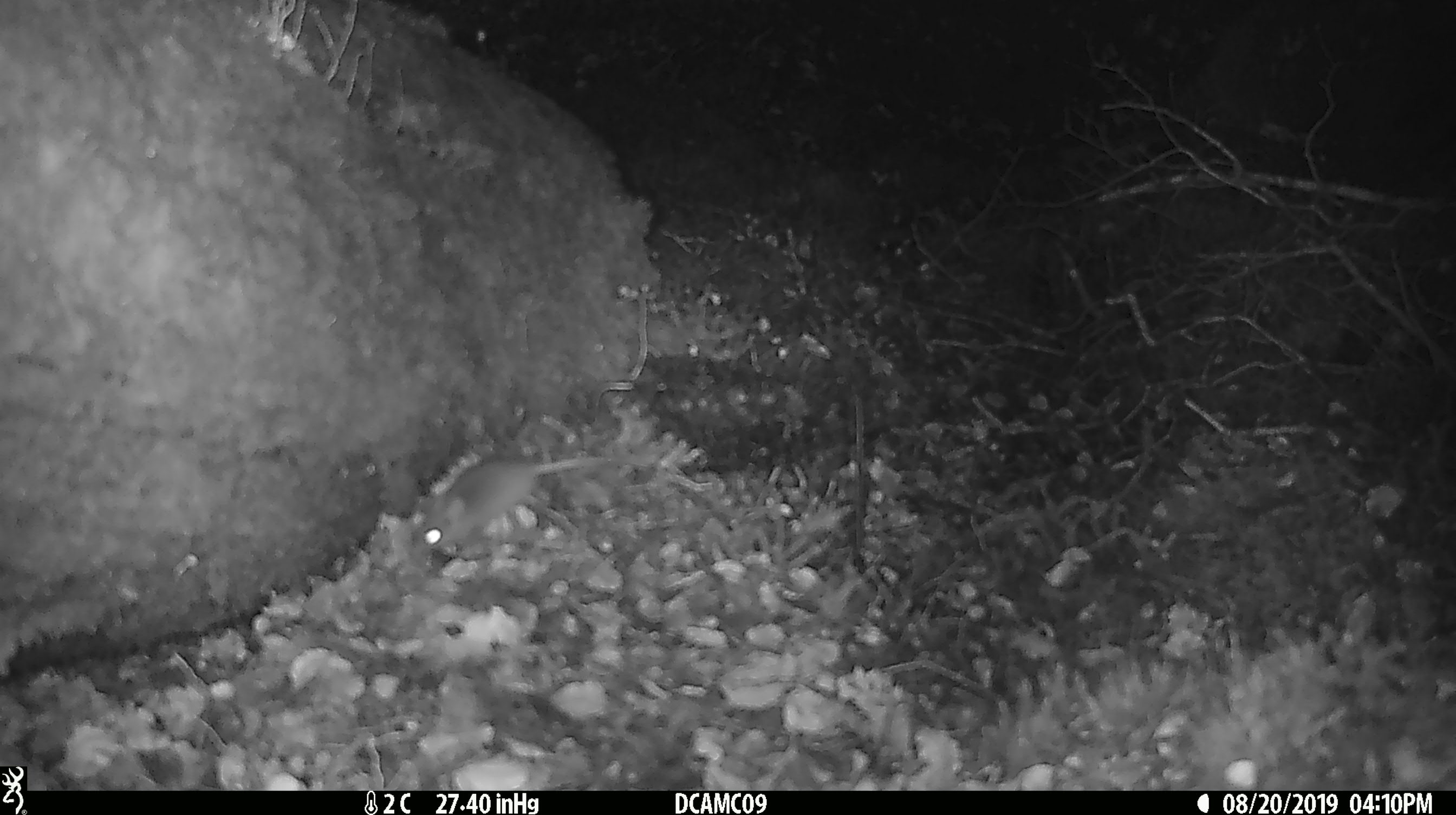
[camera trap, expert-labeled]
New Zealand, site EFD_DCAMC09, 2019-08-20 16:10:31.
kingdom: Animalia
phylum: Chordata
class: Mammalia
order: Rodentia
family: Muridae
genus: Mus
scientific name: Mus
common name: mouse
Mouse (Mus).